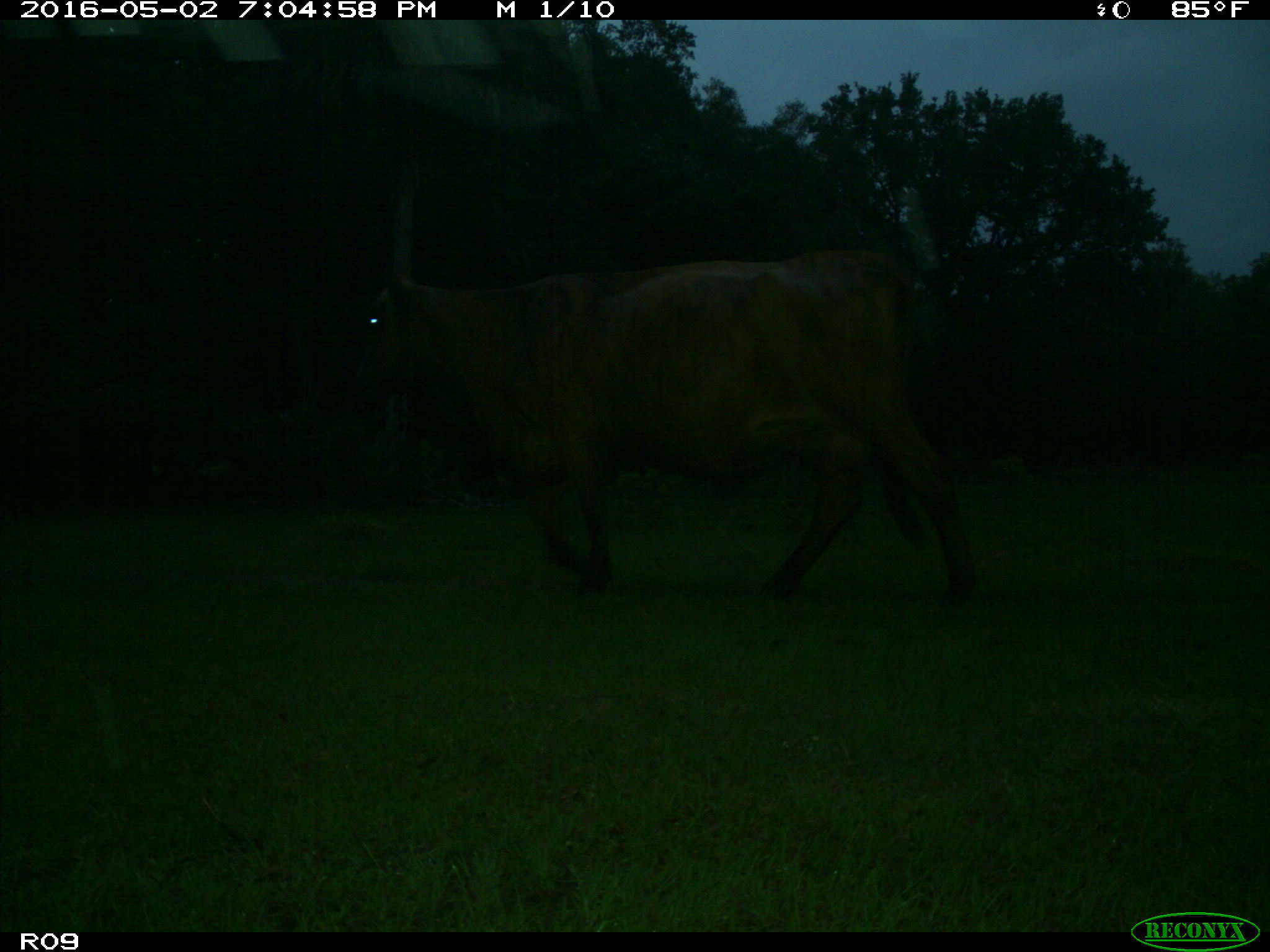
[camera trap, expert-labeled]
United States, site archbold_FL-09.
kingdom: Animalia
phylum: Chordata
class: Mammalia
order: Artiodactyla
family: Bovidae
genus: Bos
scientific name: Bos taurus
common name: domestic cow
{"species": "Bos taurus (domestic cow)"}